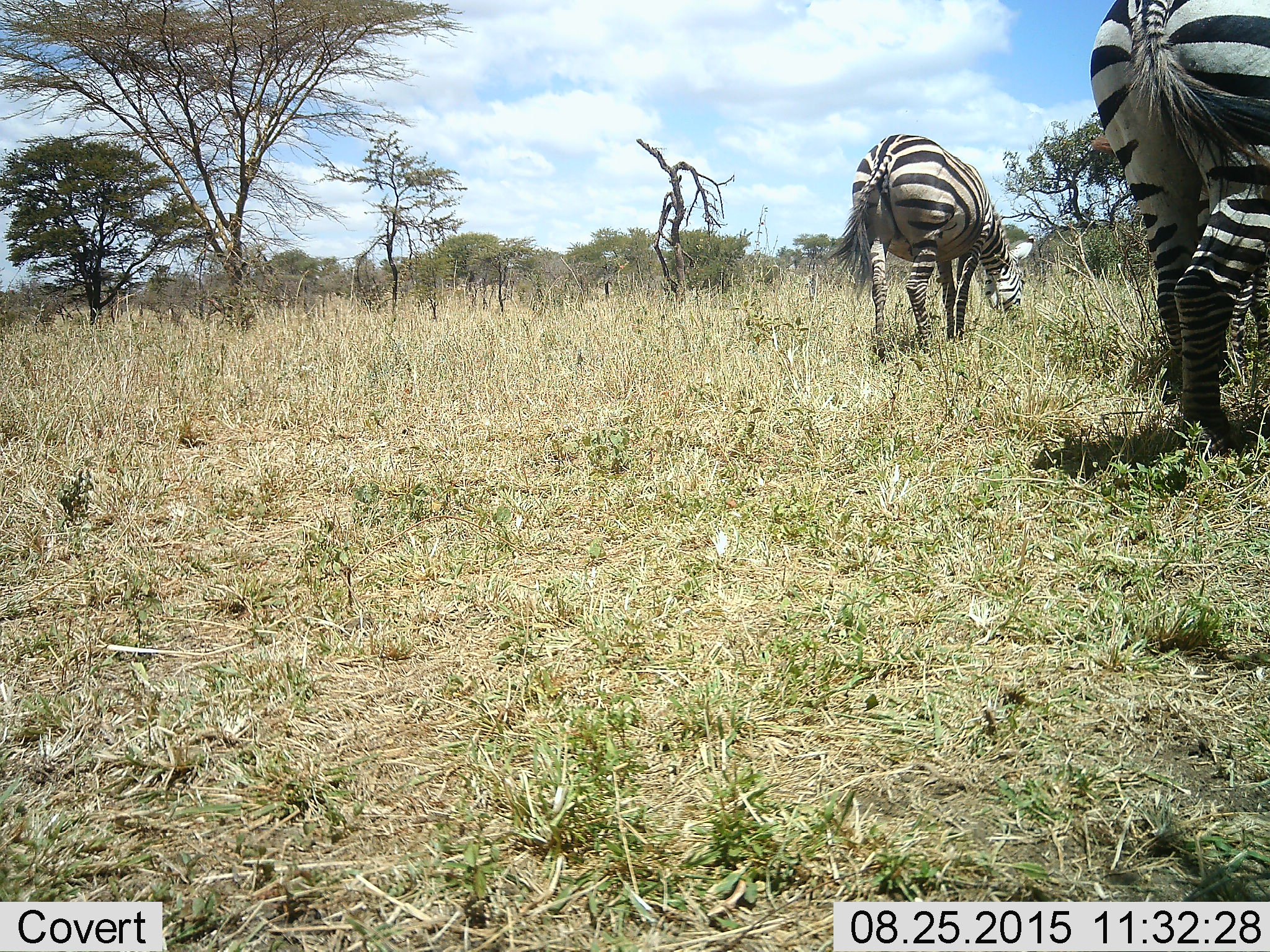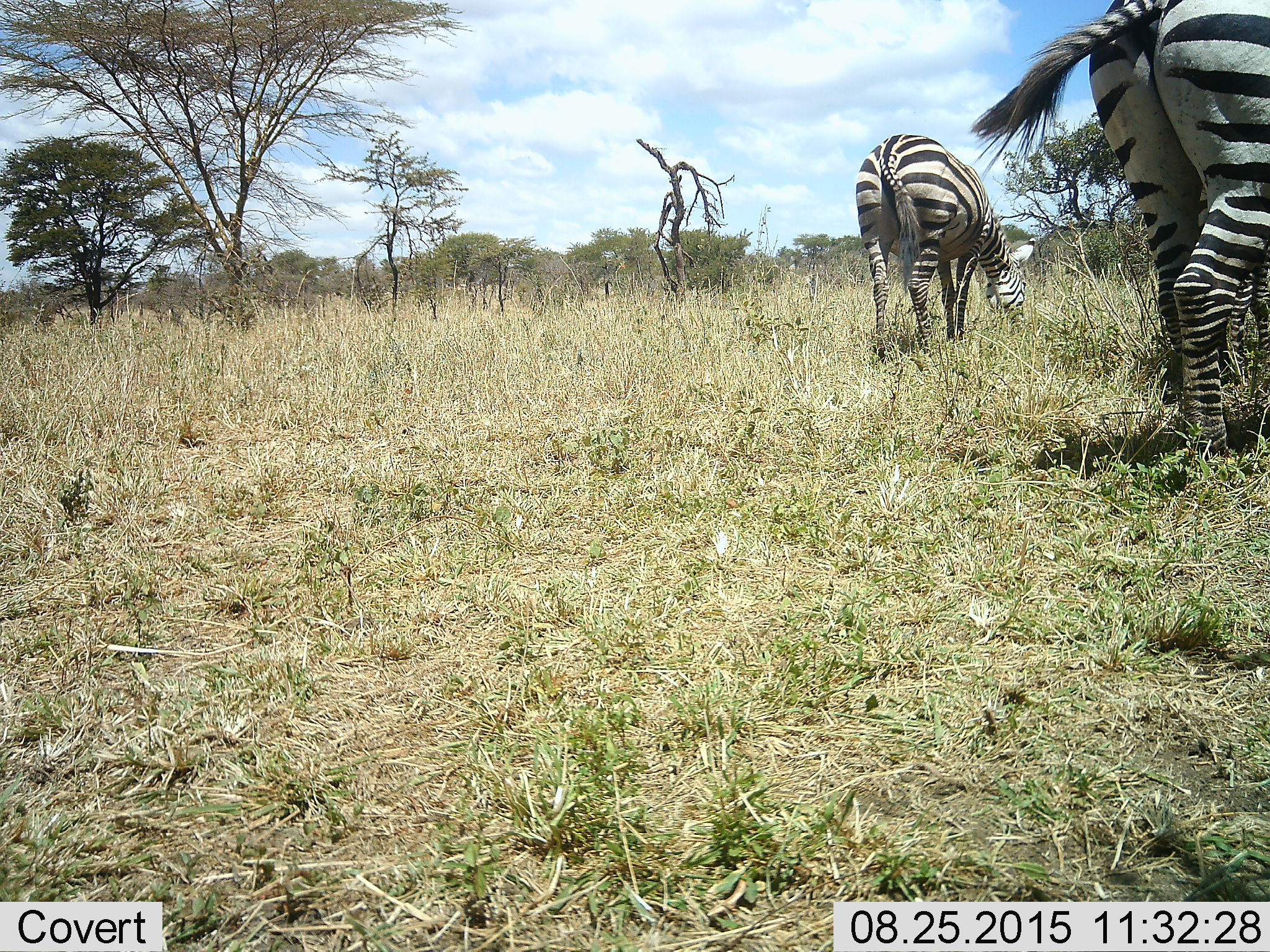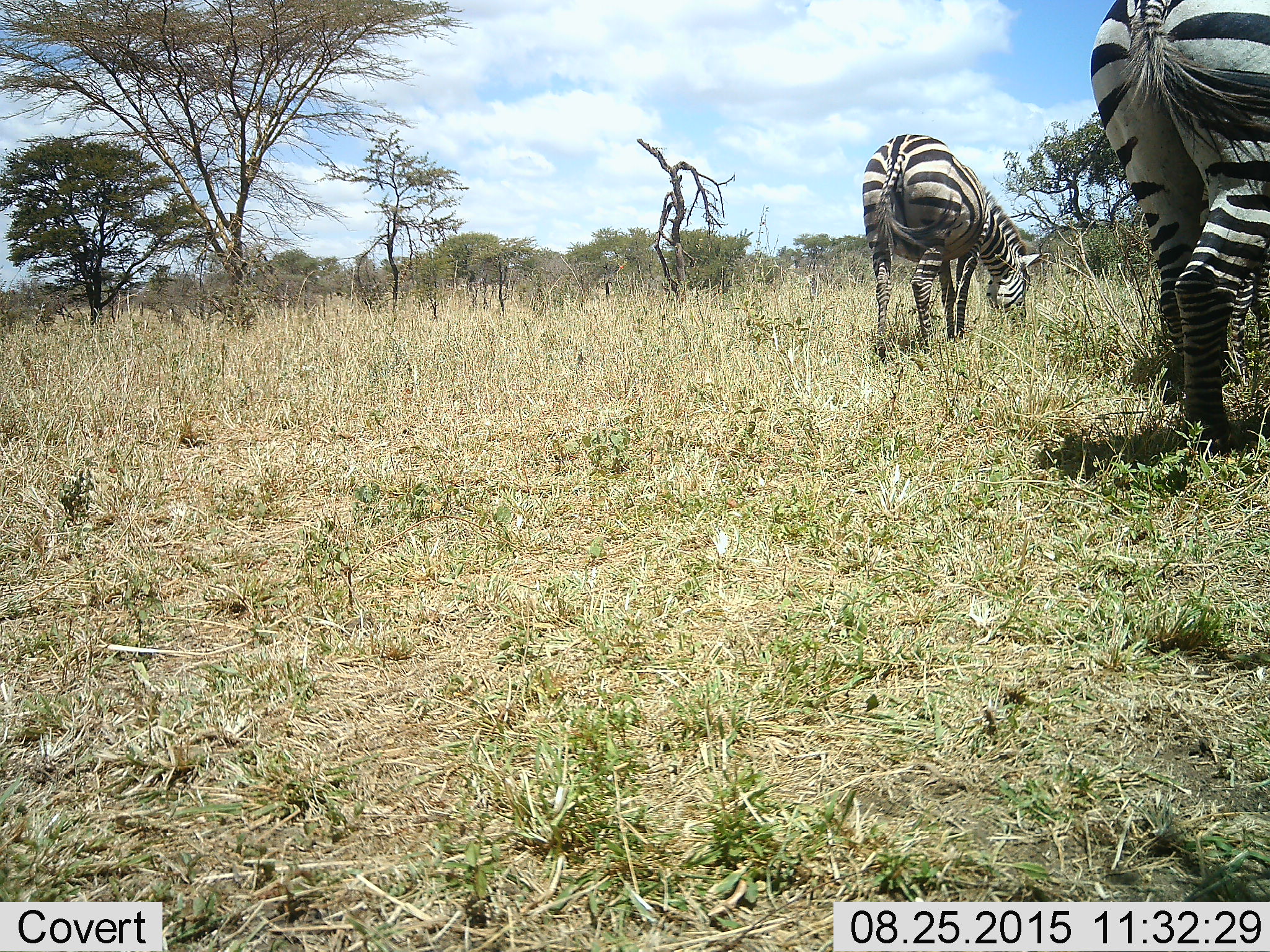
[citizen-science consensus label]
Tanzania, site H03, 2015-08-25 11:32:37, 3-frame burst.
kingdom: Animalia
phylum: Chordata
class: Mammalia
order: Perissodactyla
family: Equidae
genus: Equus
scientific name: Equus quagga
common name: plains zebra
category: zebra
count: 2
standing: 20%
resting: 0%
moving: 0%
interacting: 0%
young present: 0%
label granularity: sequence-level